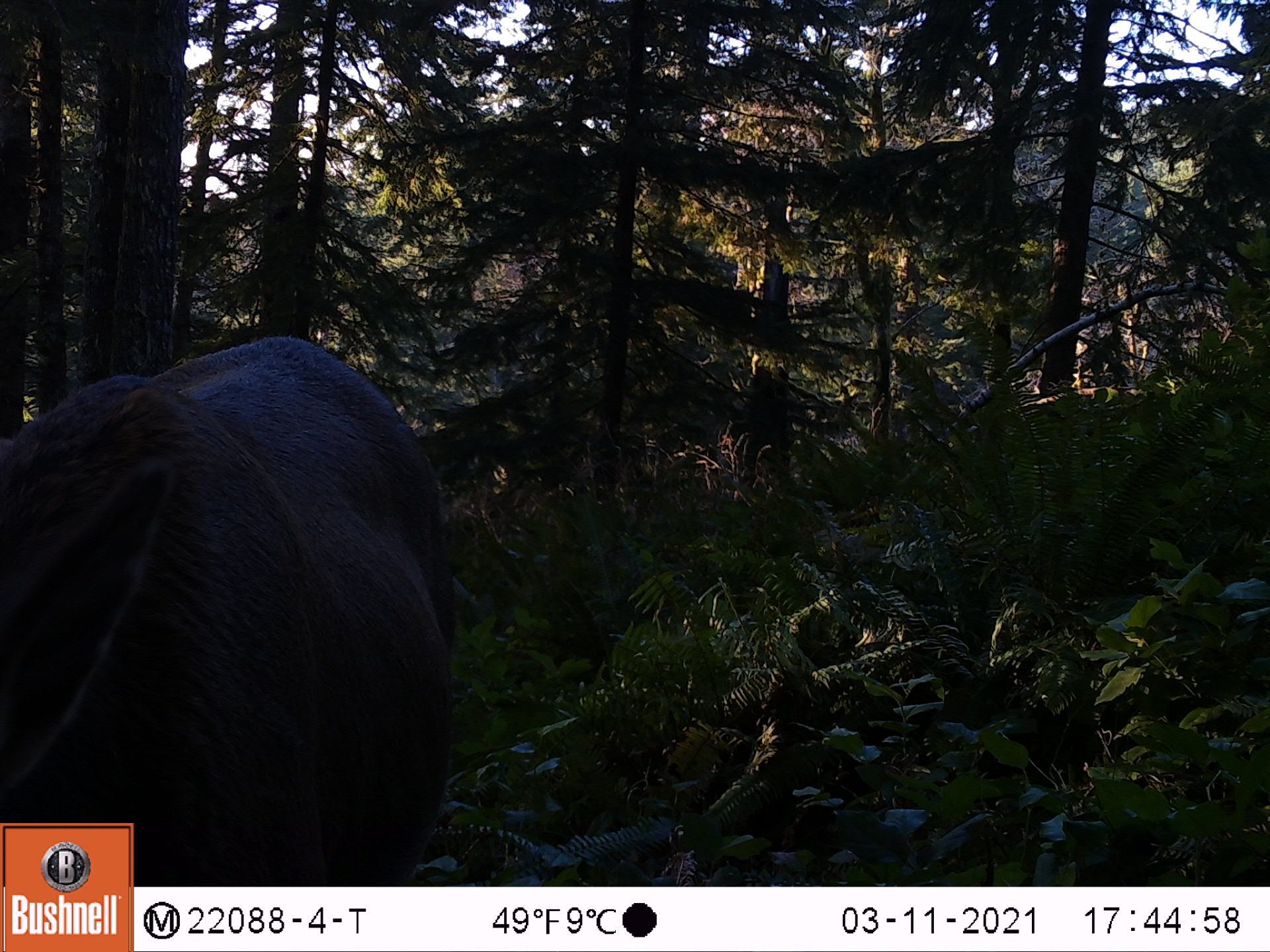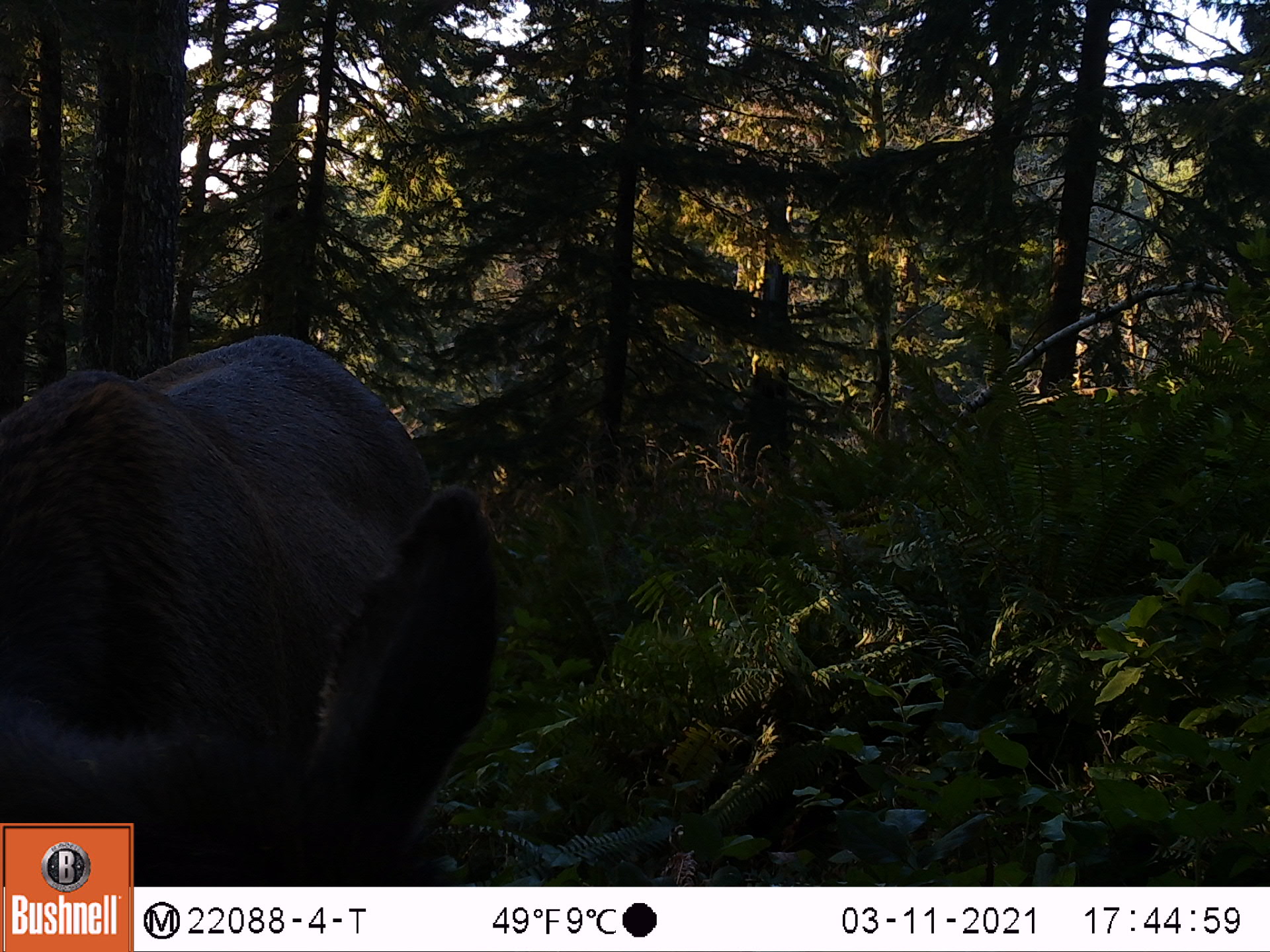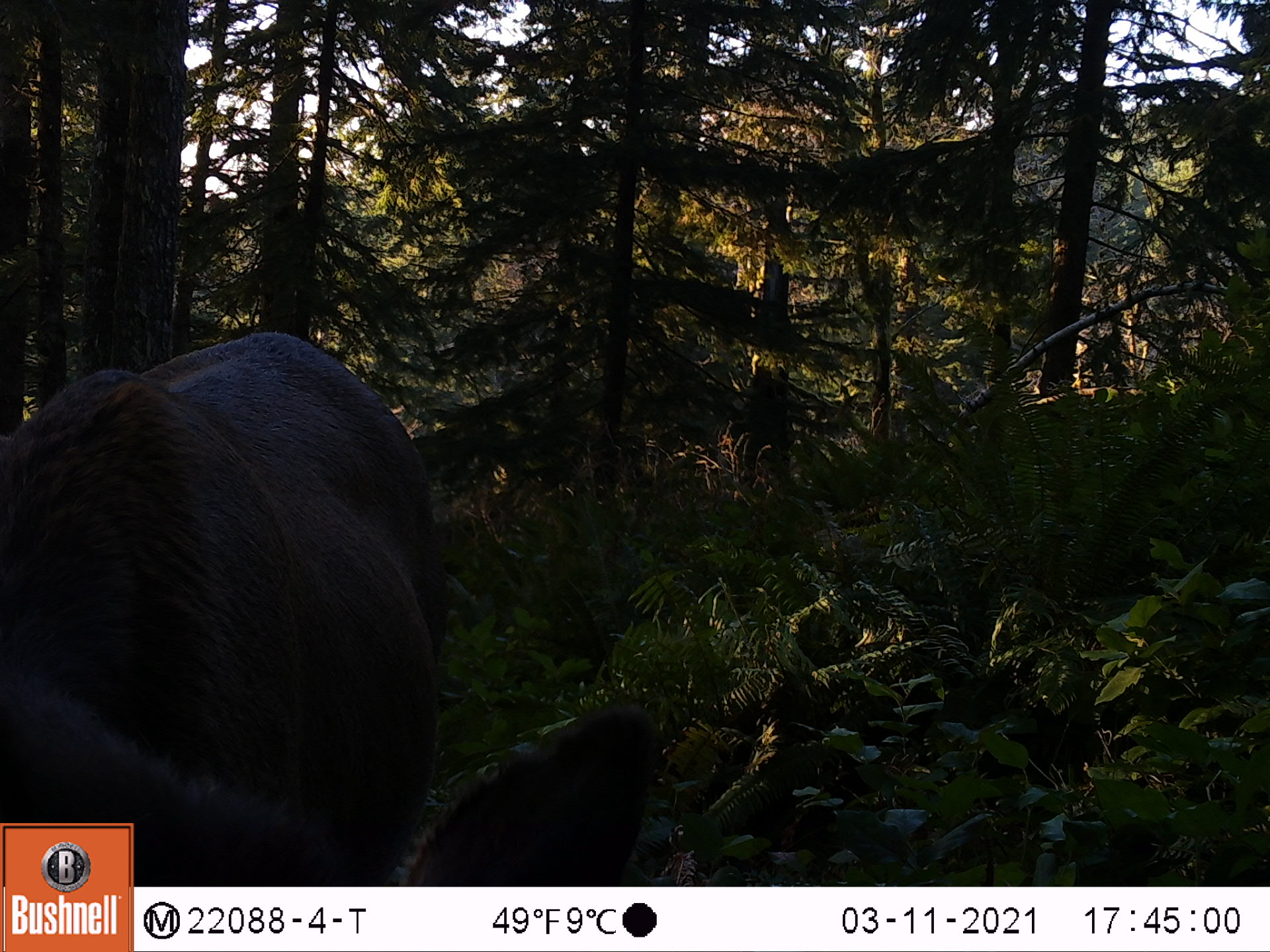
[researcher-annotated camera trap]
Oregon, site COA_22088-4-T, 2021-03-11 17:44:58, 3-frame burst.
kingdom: Animalia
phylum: Chordata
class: Mammalia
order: Artiodactyla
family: Cervidae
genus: Cervus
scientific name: Cervus canadensis roosevelti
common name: roosevelt elk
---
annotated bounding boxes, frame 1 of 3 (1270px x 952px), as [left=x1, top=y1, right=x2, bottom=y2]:
roosevelt elk: [left=0, top=313, right=469, bottom=821]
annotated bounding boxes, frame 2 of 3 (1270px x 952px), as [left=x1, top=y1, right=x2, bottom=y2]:
roosevelt elk: [left=0, top=312, right=520, bottom=819]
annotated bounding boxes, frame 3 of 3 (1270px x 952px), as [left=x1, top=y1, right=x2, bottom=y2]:
roosevelt elk: [left=0, top=287, right=680, bottom=821]